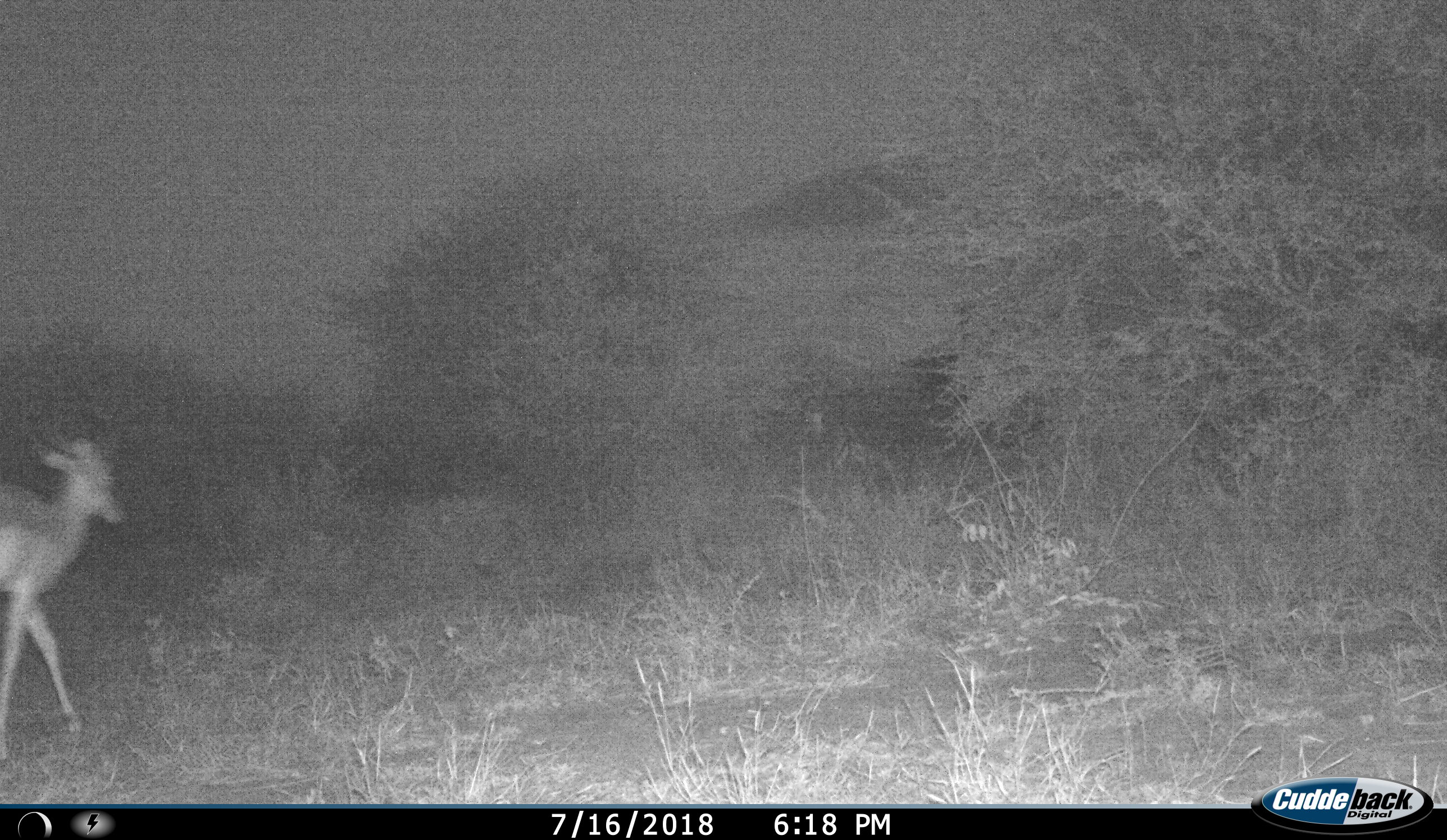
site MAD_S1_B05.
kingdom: Animalia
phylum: Chordata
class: Mammalia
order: Artiodactyla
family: Bovidae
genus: Aepyceros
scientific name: Aepyceros melampus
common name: impala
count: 1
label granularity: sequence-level